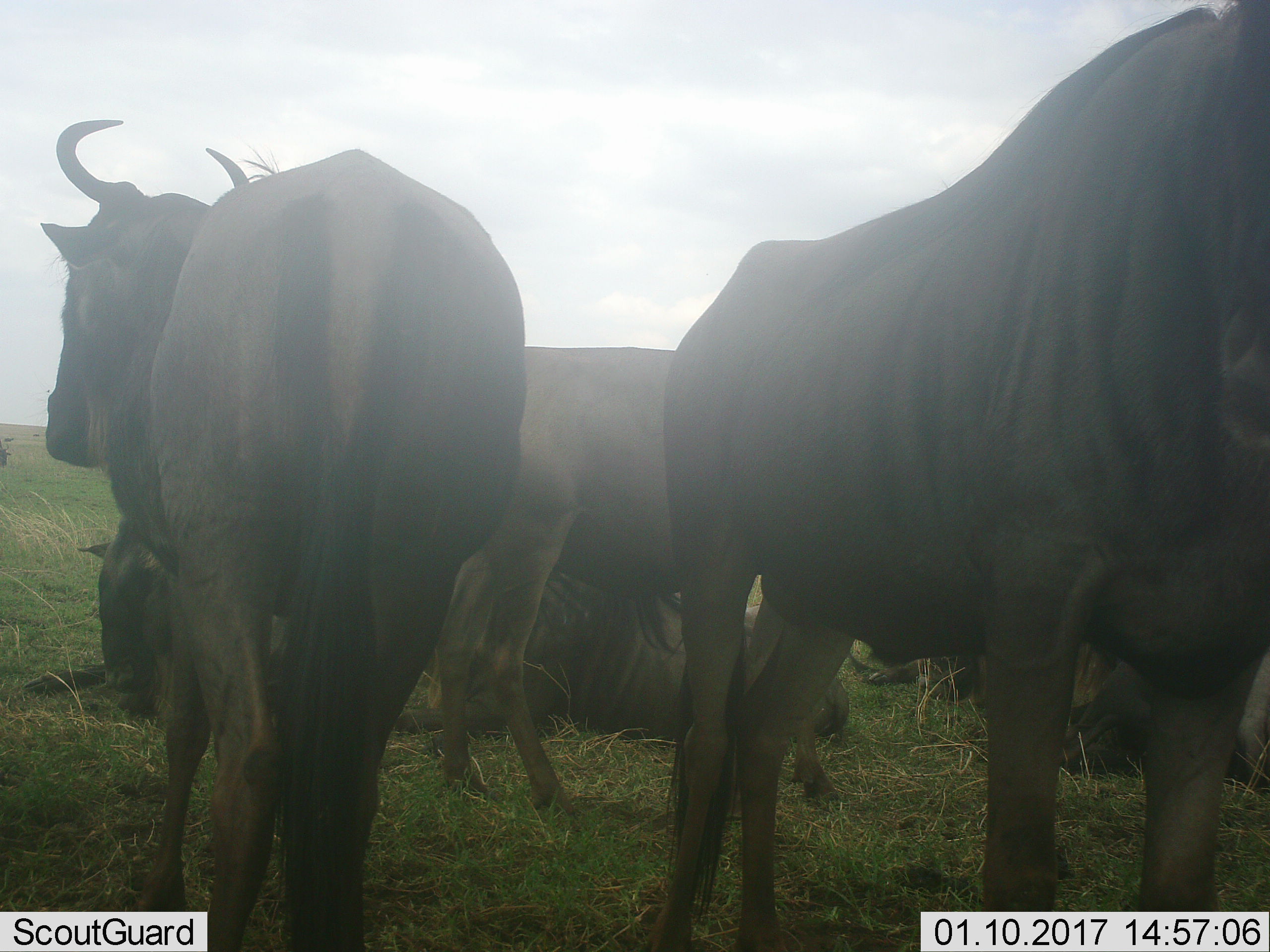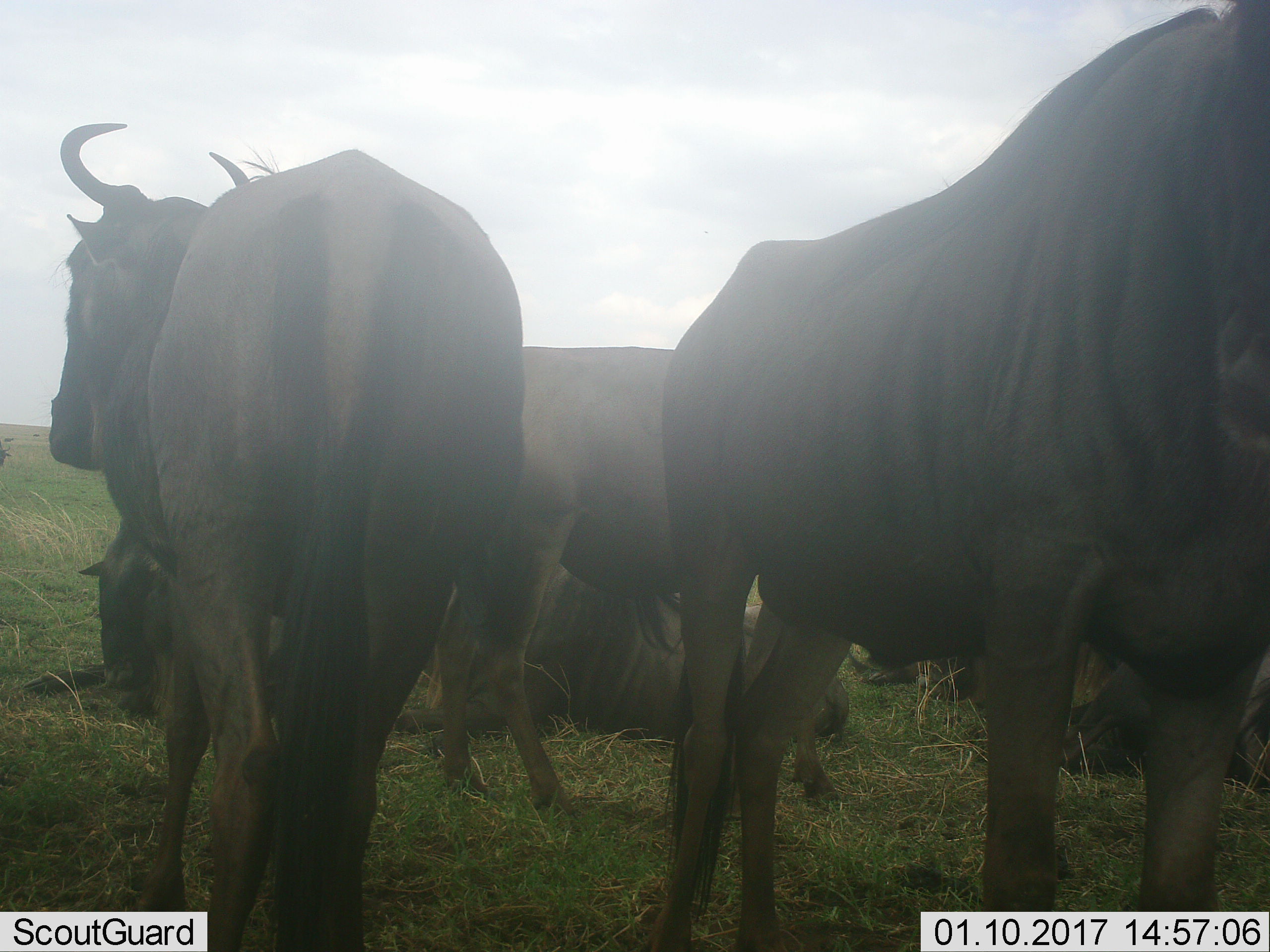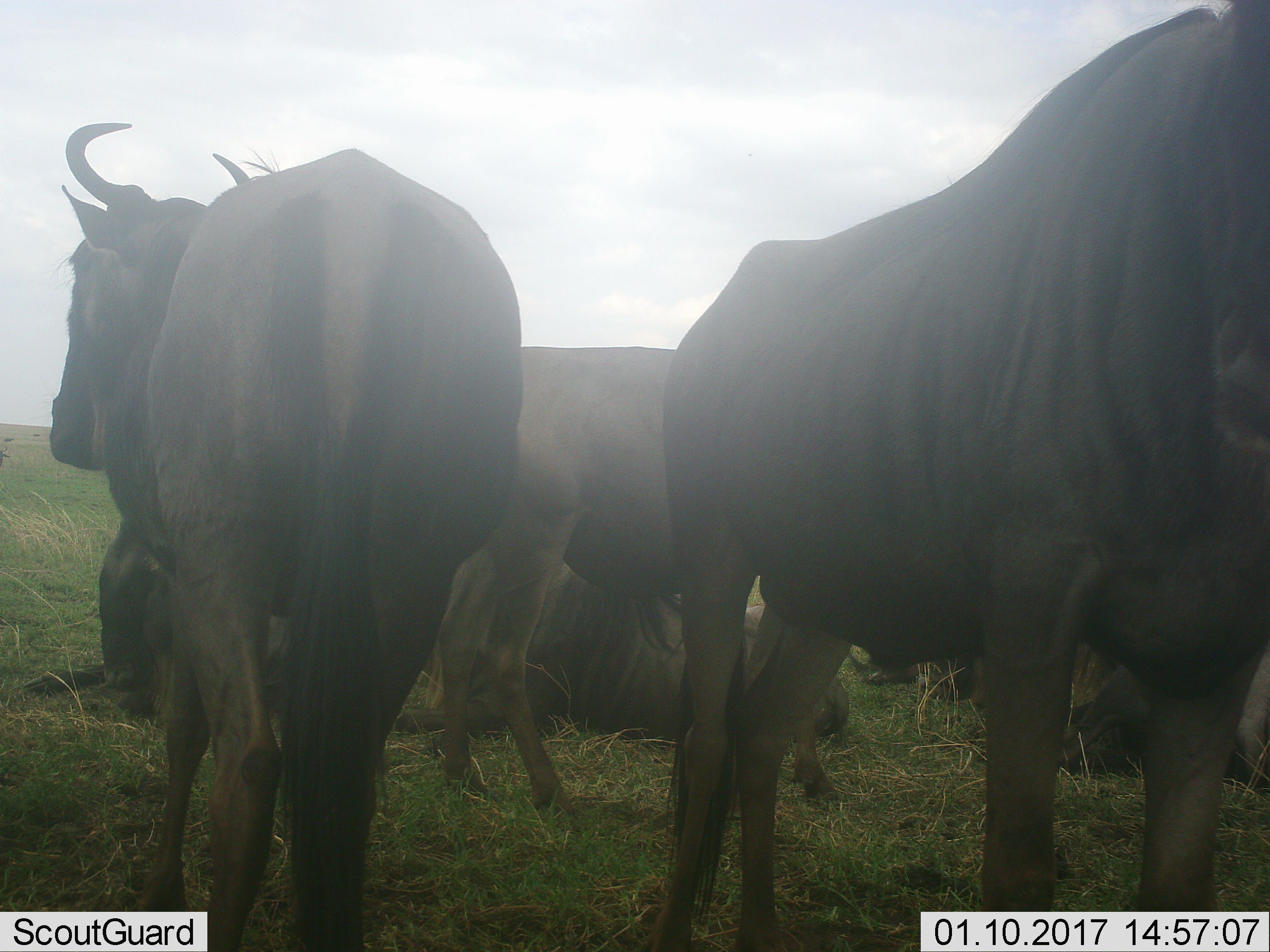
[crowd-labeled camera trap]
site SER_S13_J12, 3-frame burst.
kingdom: Animalia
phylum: Chordata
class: Mammalia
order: Artiodactyla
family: Bovidae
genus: Connochaetes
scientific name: Connochaetes taurinus taurinus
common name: blue wildebeest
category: wildebeestblue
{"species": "wildebeestblue (blue wildebeest) (Connochaetes taurinus taurinus)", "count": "7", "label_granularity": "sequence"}